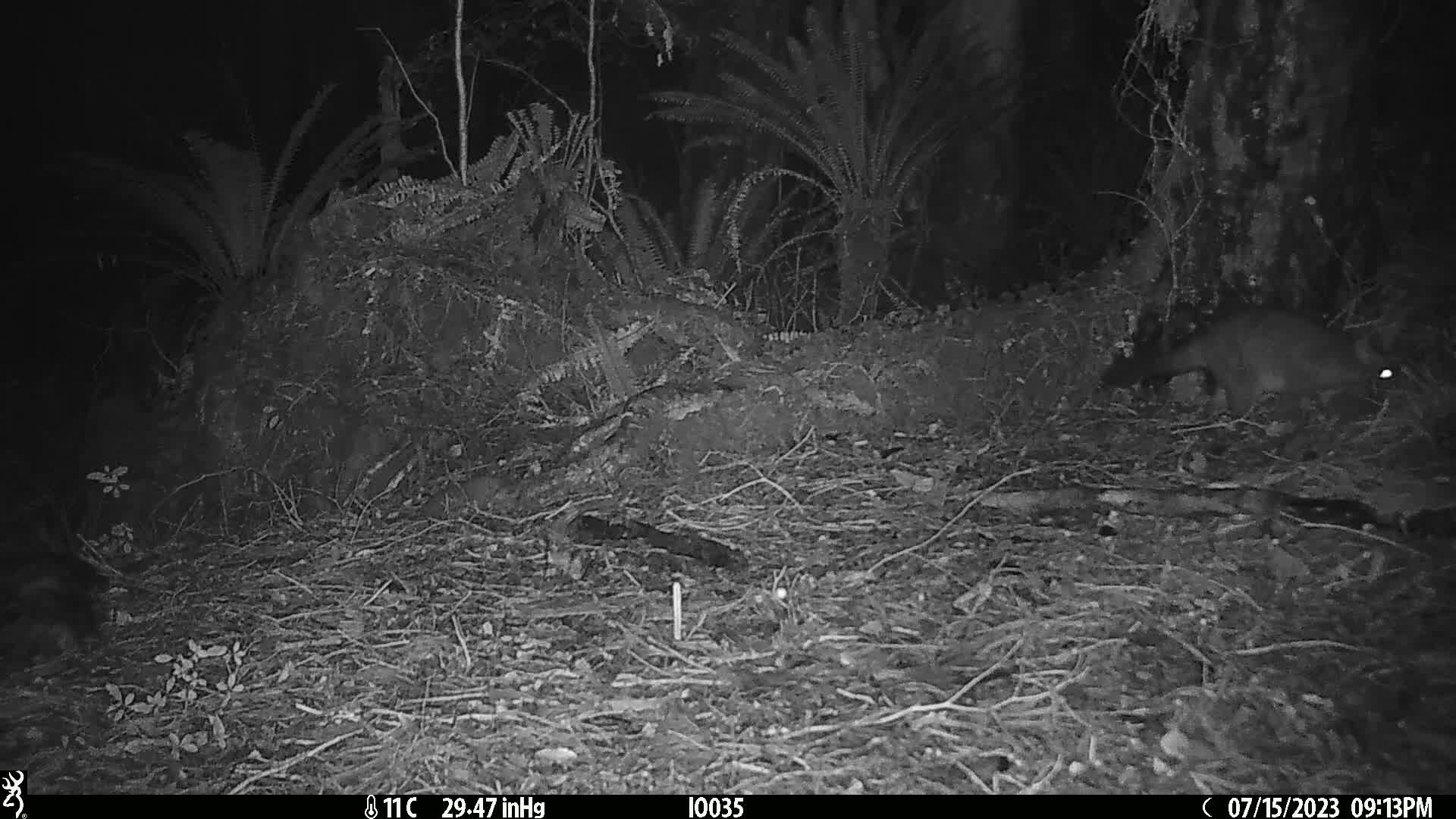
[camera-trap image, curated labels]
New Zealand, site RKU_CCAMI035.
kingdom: Animalia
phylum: Chordata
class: Mammalia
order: Diprotodontia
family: Phalangeridae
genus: Trichosurus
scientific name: Trichosurus vulpecula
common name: common brushtail possum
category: possum